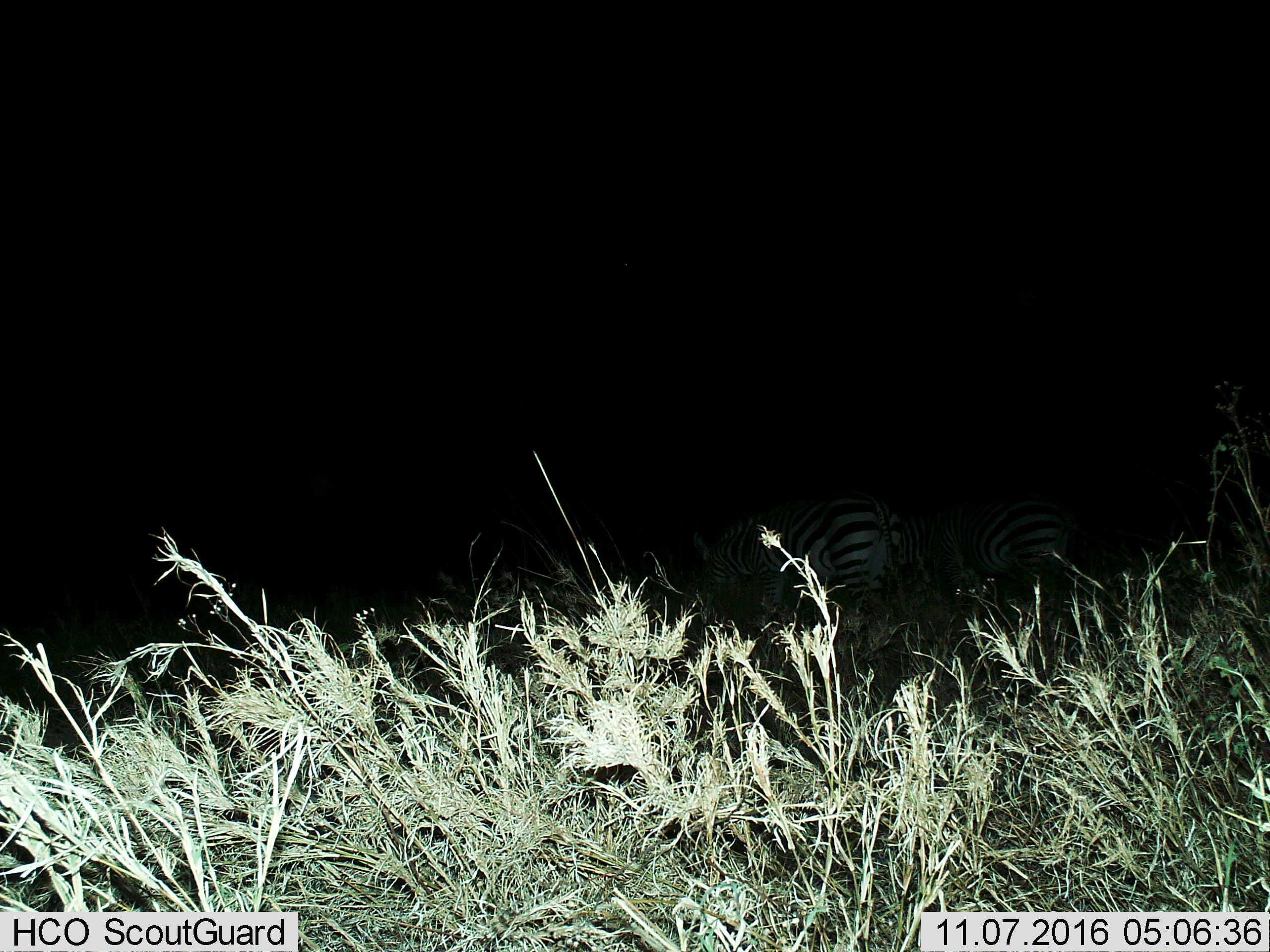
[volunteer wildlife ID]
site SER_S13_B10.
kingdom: Animalia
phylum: Chordata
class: Mammalia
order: Perissodactyla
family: Equidae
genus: Equus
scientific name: Equus quagga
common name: plains zebra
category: zebraplains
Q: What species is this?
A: Zebraplains (plains zebra) (Equus quagga).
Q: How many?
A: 2.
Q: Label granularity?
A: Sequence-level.